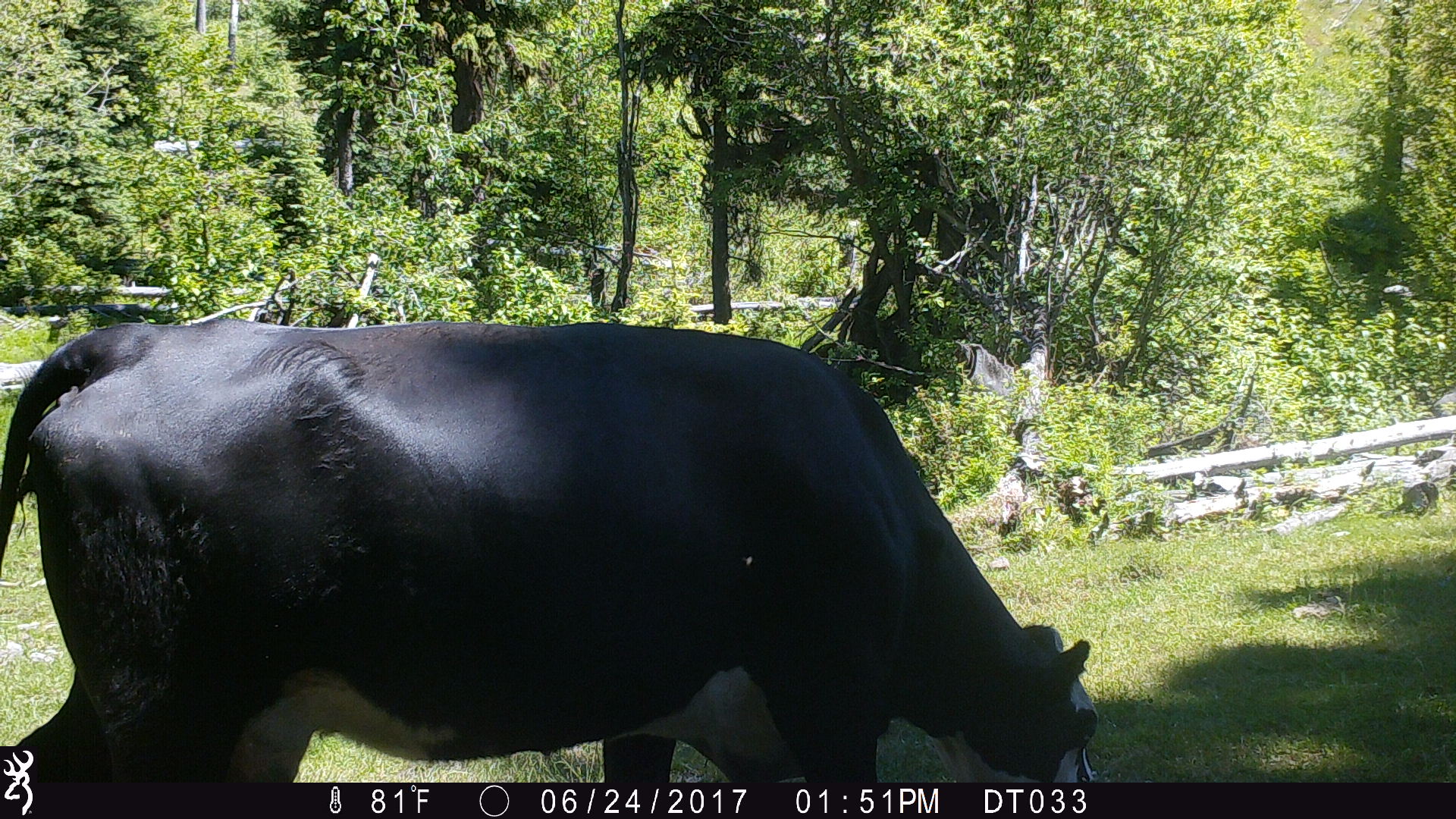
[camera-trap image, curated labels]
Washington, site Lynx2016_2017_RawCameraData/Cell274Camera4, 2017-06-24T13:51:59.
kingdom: Animalia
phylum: Chordata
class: Mammalia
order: Artiodactyla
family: Bovidae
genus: Bos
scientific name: Bos taurus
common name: domestic cattle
Domestic cattle (Bos taurus). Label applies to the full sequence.